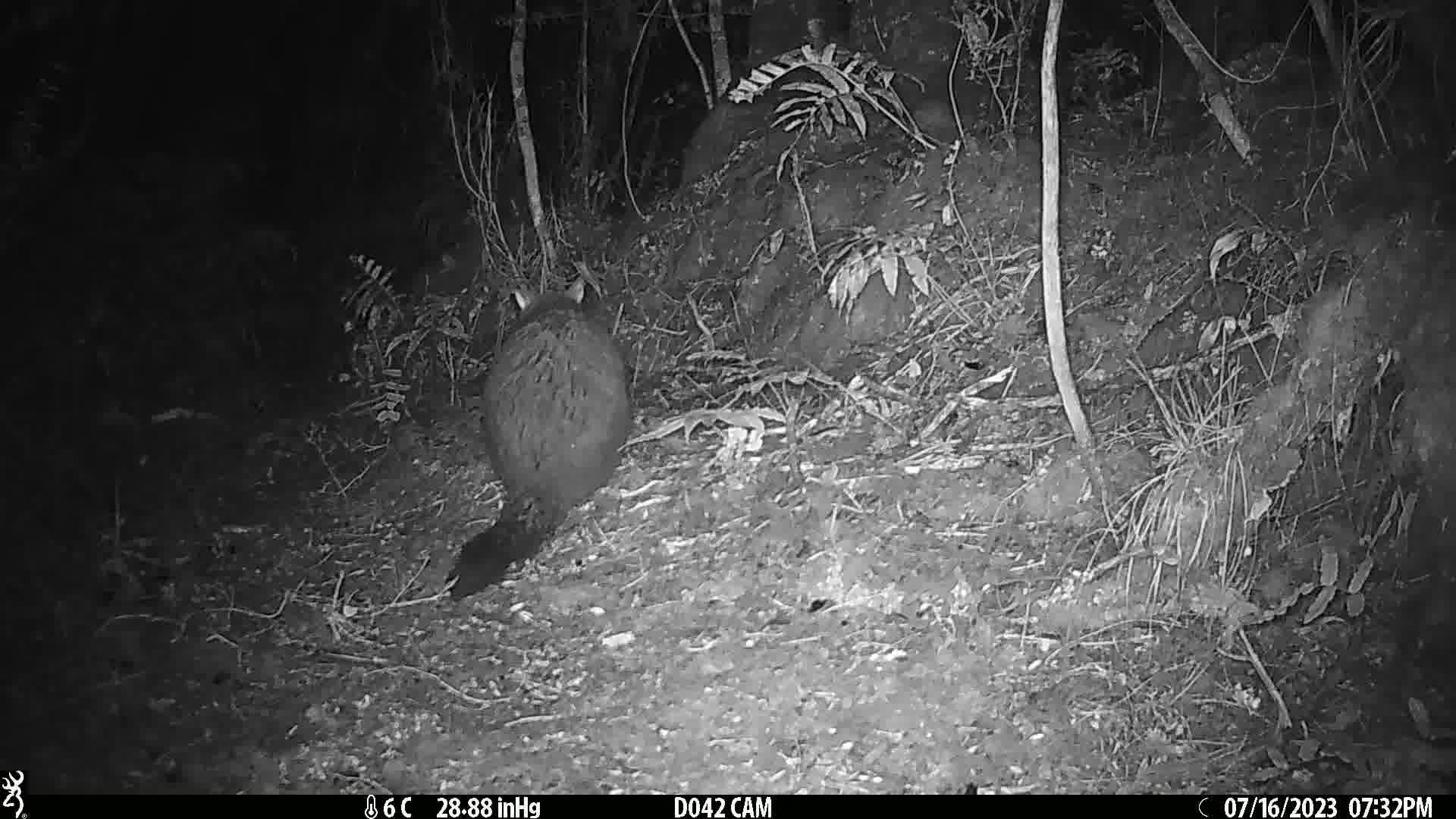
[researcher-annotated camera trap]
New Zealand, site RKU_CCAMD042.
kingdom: Animalia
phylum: Chordata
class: Mammalia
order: Diprotodontia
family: Phalangeridae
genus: Trichosurus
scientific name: Trichosurus vulpecula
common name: common brushtail possum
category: possum